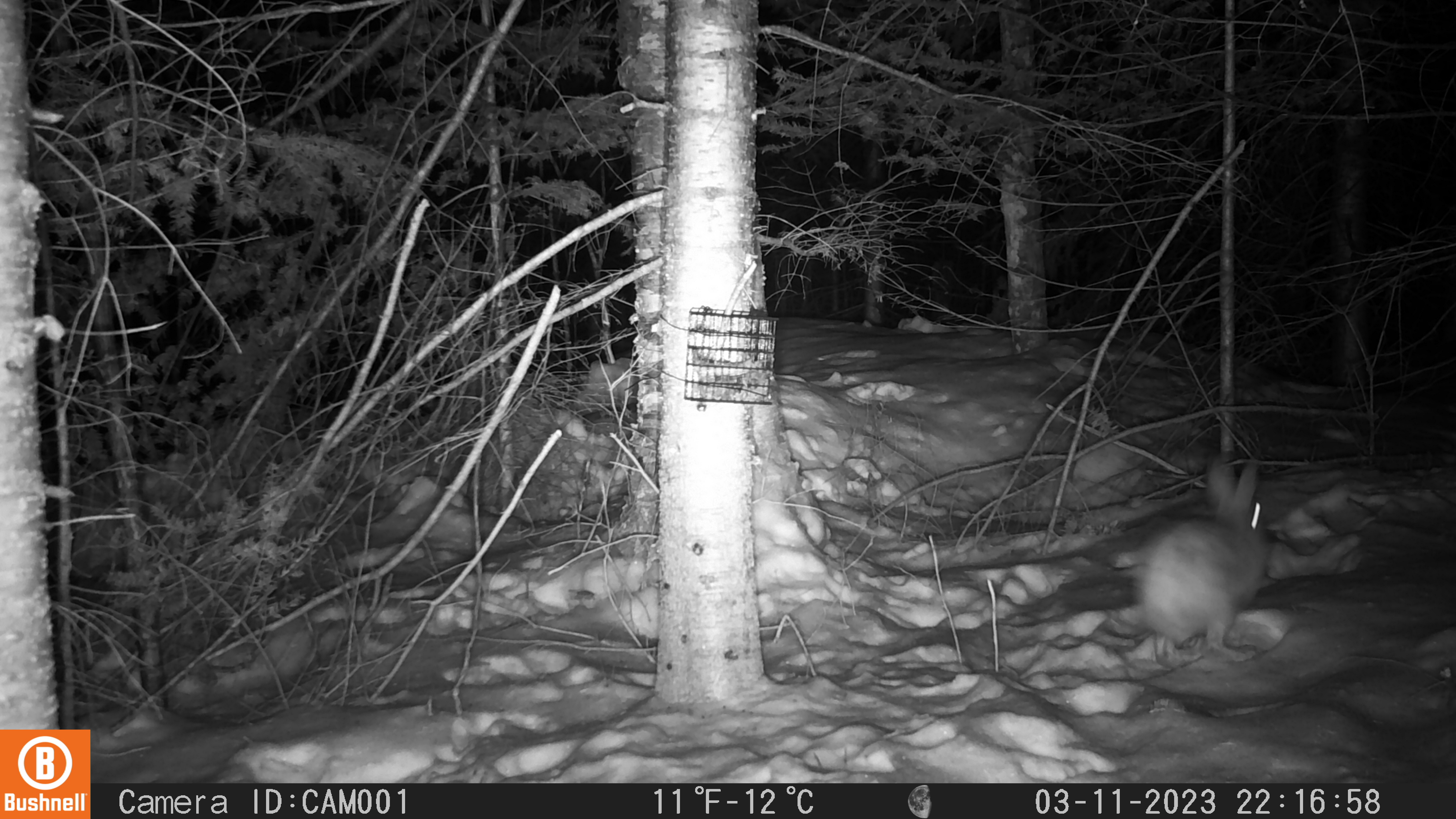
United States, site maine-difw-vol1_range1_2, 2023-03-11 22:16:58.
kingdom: Animalia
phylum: Chordata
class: Mammalia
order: Lagomorpha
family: Leporidae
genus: Lepus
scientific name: Lepus americanus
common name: snowshoe hare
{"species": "snowshoe hare (Lepus americanus)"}